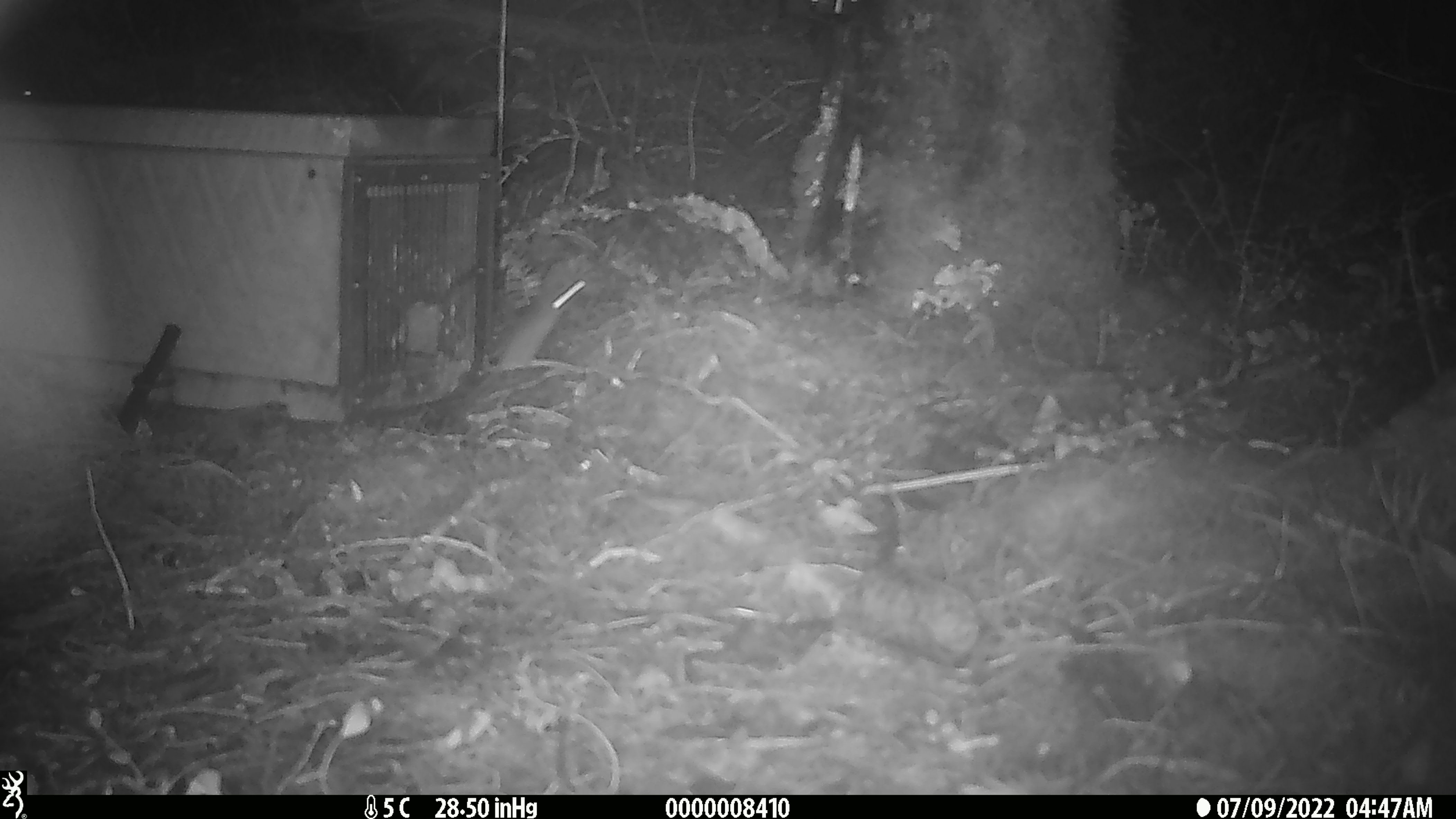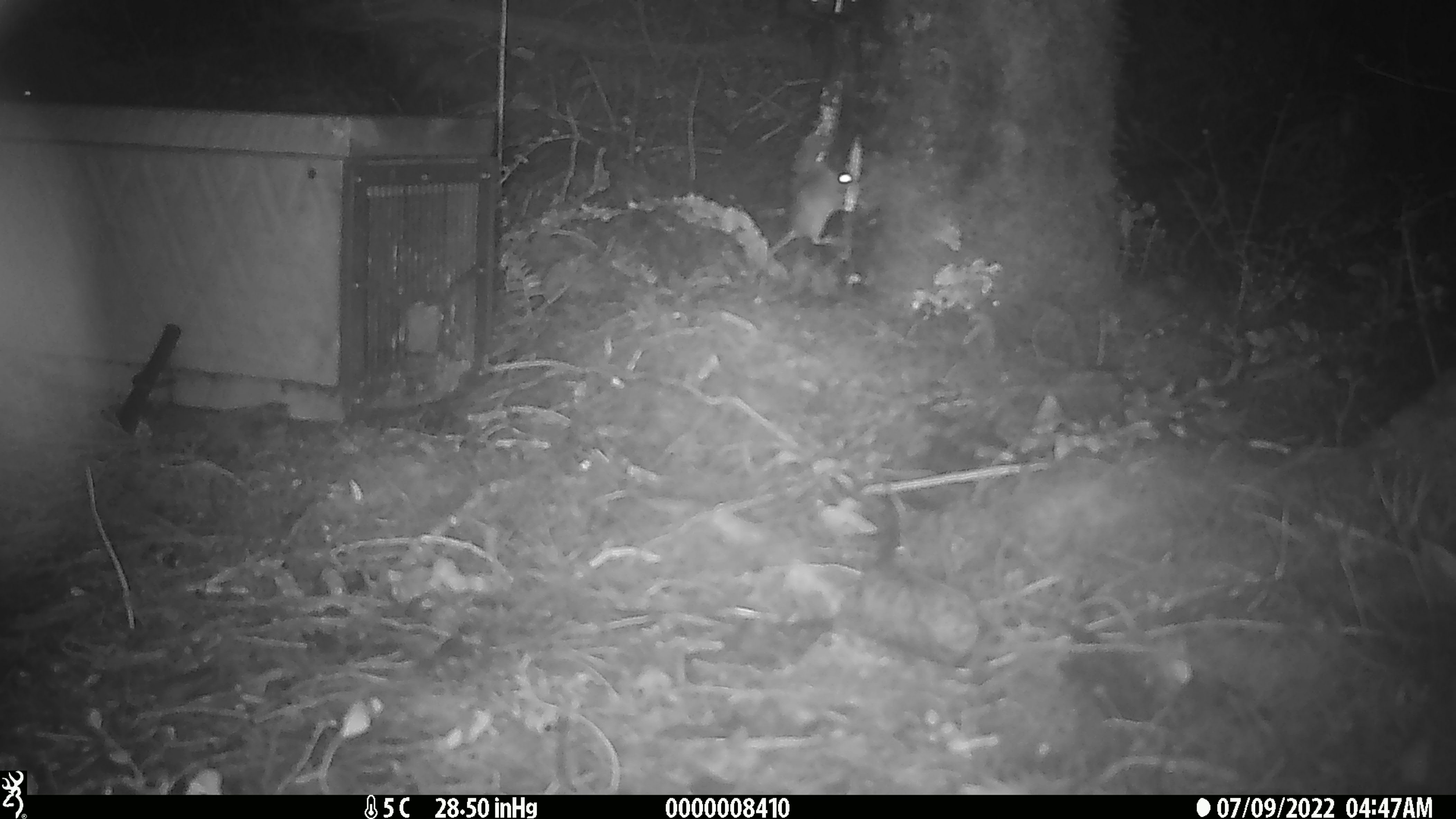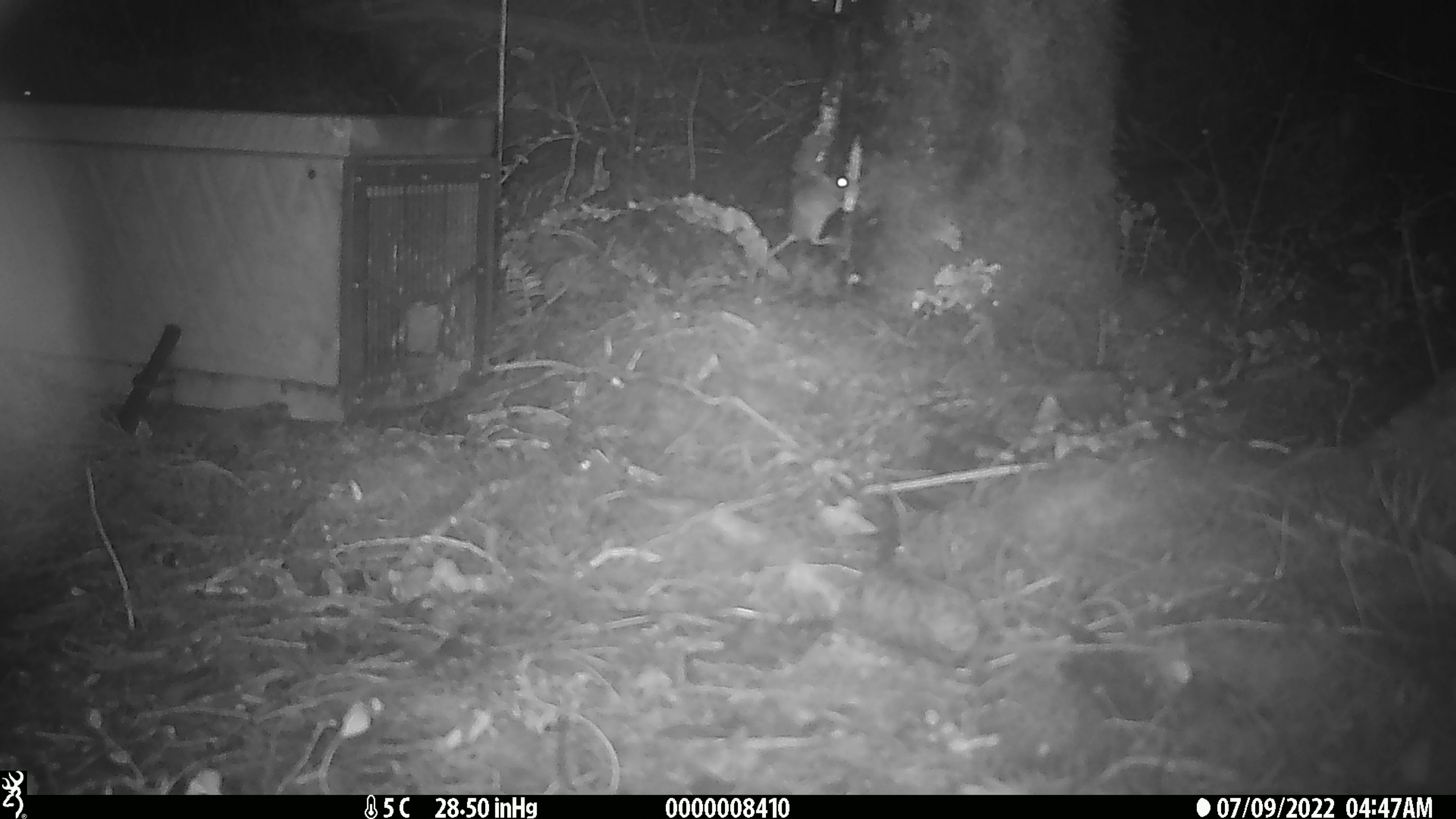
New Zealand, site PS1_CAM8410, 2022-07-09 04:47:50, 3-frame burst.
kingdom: Animalia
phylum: Chordata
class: Mammalia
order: Rodentia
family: Muridae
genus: Mus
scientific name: Mus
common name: mouse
Mouse (Mus).